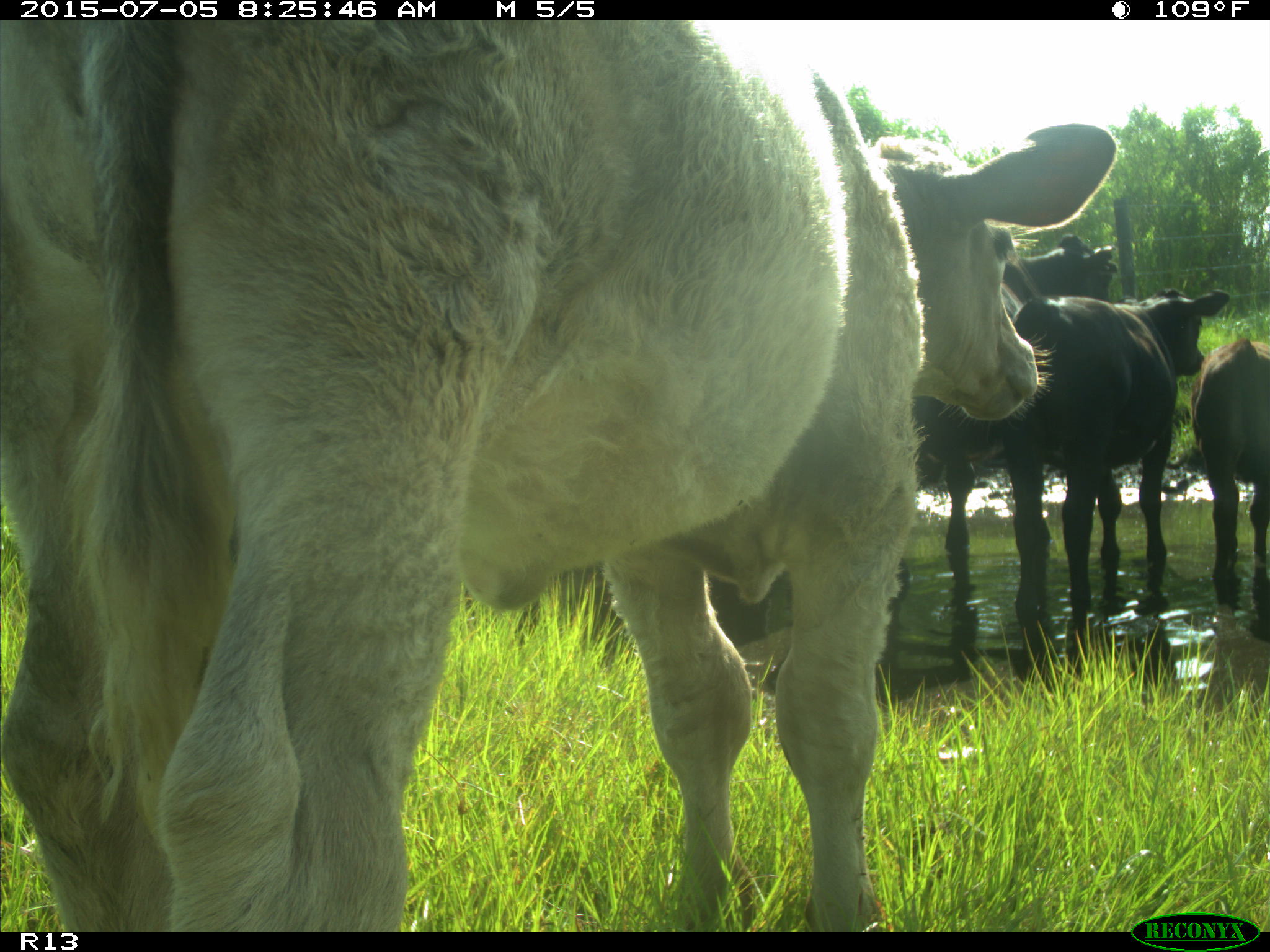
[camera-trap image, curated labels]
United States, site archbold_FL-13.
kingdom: Animalia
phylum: Chordata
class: Mammalia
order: Artiodactyla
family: Bovidae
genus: Bos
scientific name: Bos taurus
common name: domestic cow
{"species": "Bos taurus (domestic cow)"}